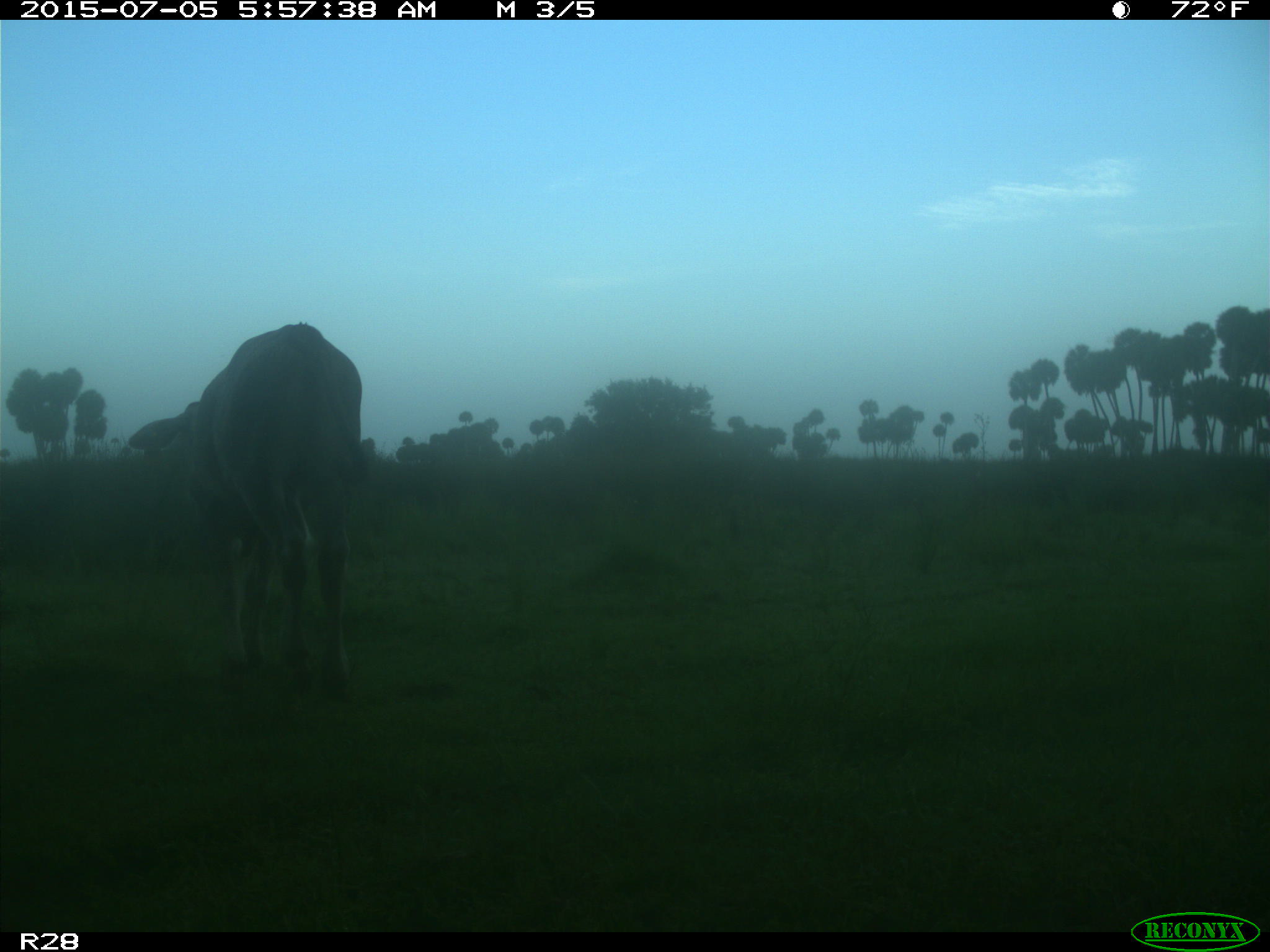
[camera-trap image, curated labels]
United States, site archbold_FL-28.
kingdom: Animalia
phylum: Chordata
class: Mammalia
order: Artiodactyla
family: Bovidae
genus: Bos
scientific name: Bos taurus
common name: domestic cow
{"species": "Bos taurus (domestic cow)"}